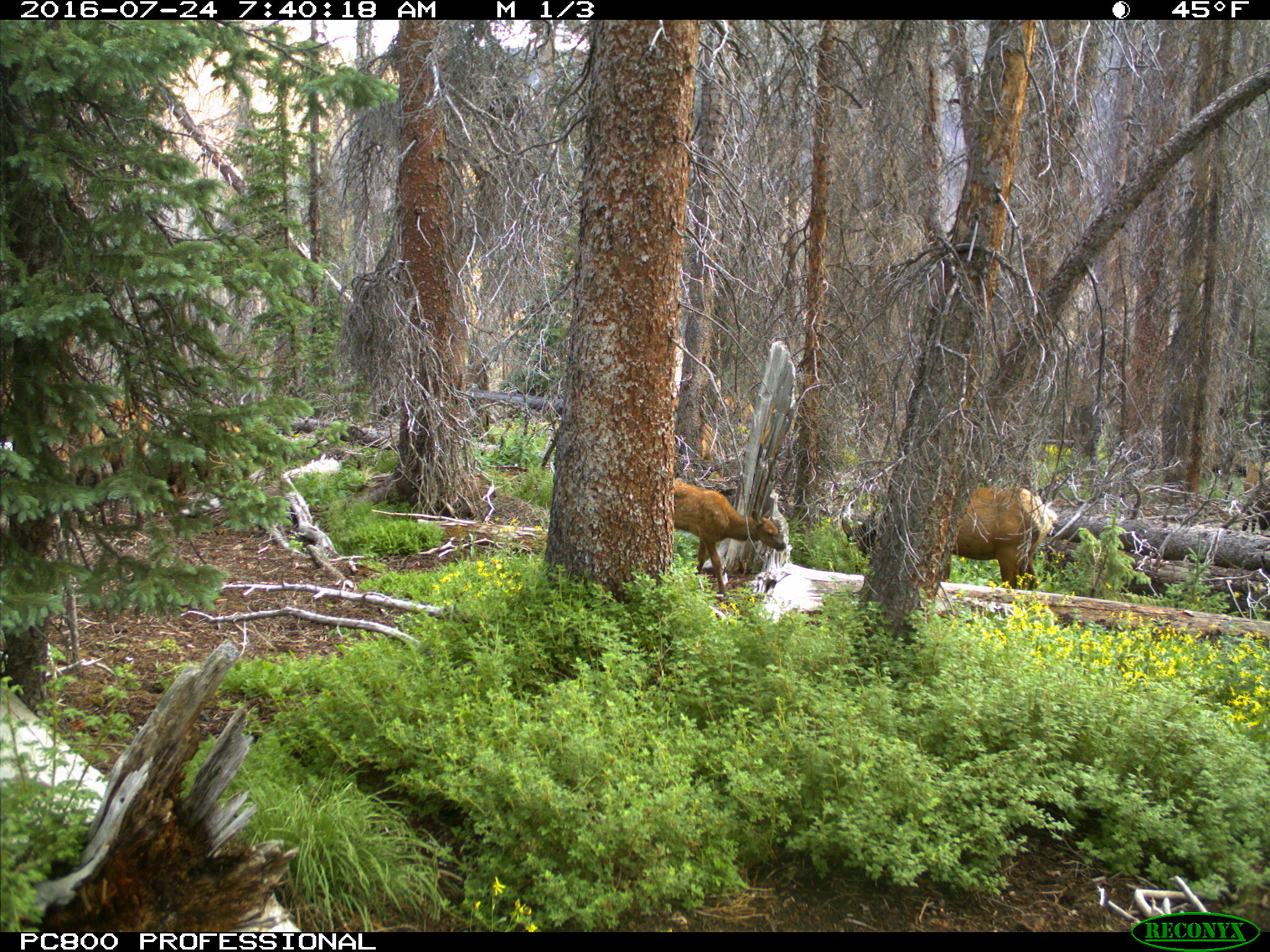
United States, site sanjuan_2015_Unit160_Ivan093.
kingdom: Animalia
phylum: Chordata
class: Mammalia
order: Artiodactyla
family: Cervidae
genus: Cervus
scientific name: Cervus elaphus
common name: red deer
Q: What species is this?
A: Cervus elaphus (red deer).